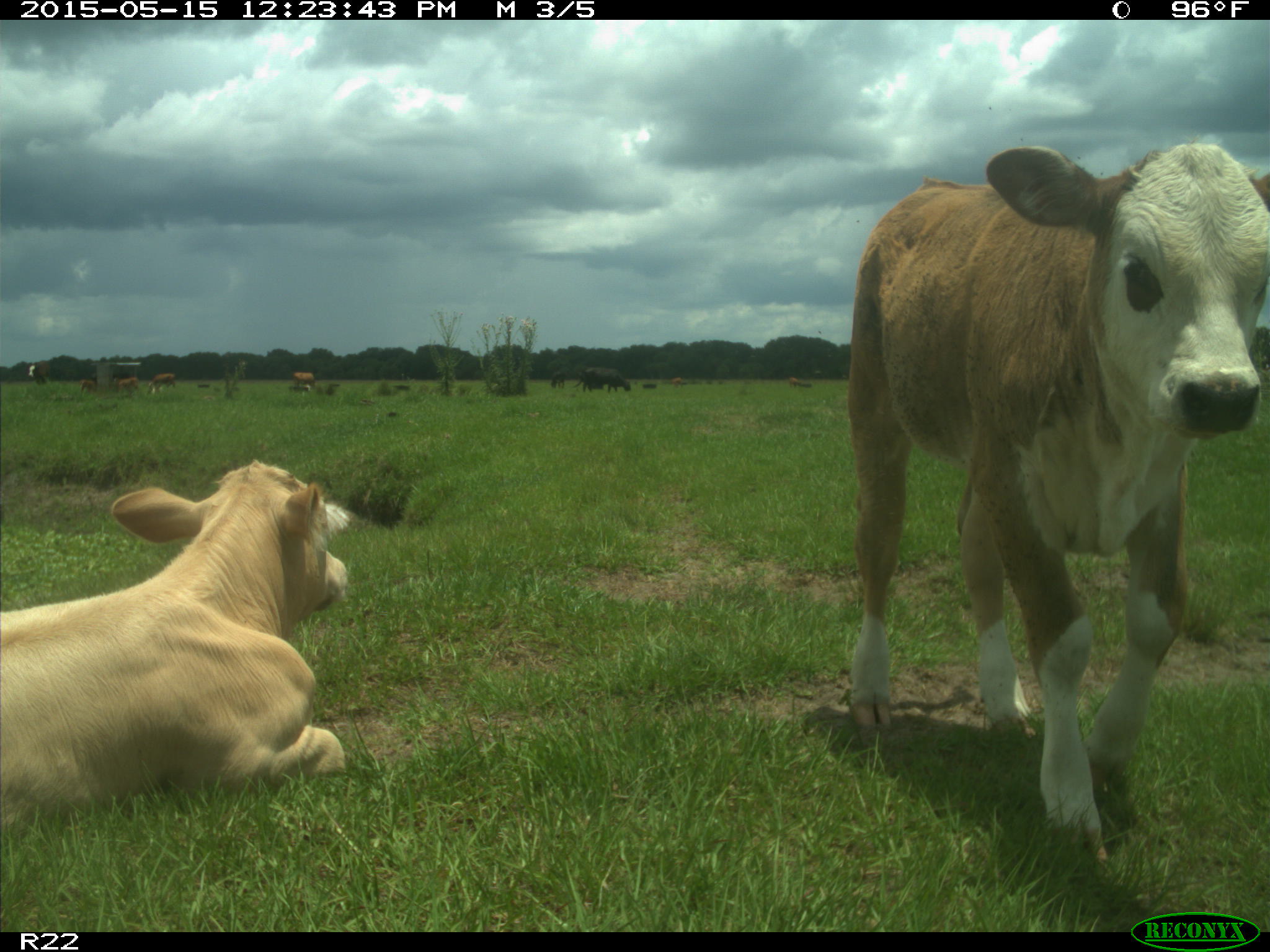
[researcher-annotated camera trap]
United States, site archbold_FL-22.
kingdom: Animalia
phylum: Chordata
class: Mammalia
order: Artiodactyla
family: Bovidae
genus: Bos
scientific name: Bos taurus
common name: domestic cow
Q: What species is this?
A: Bos taurus (domestic cow).